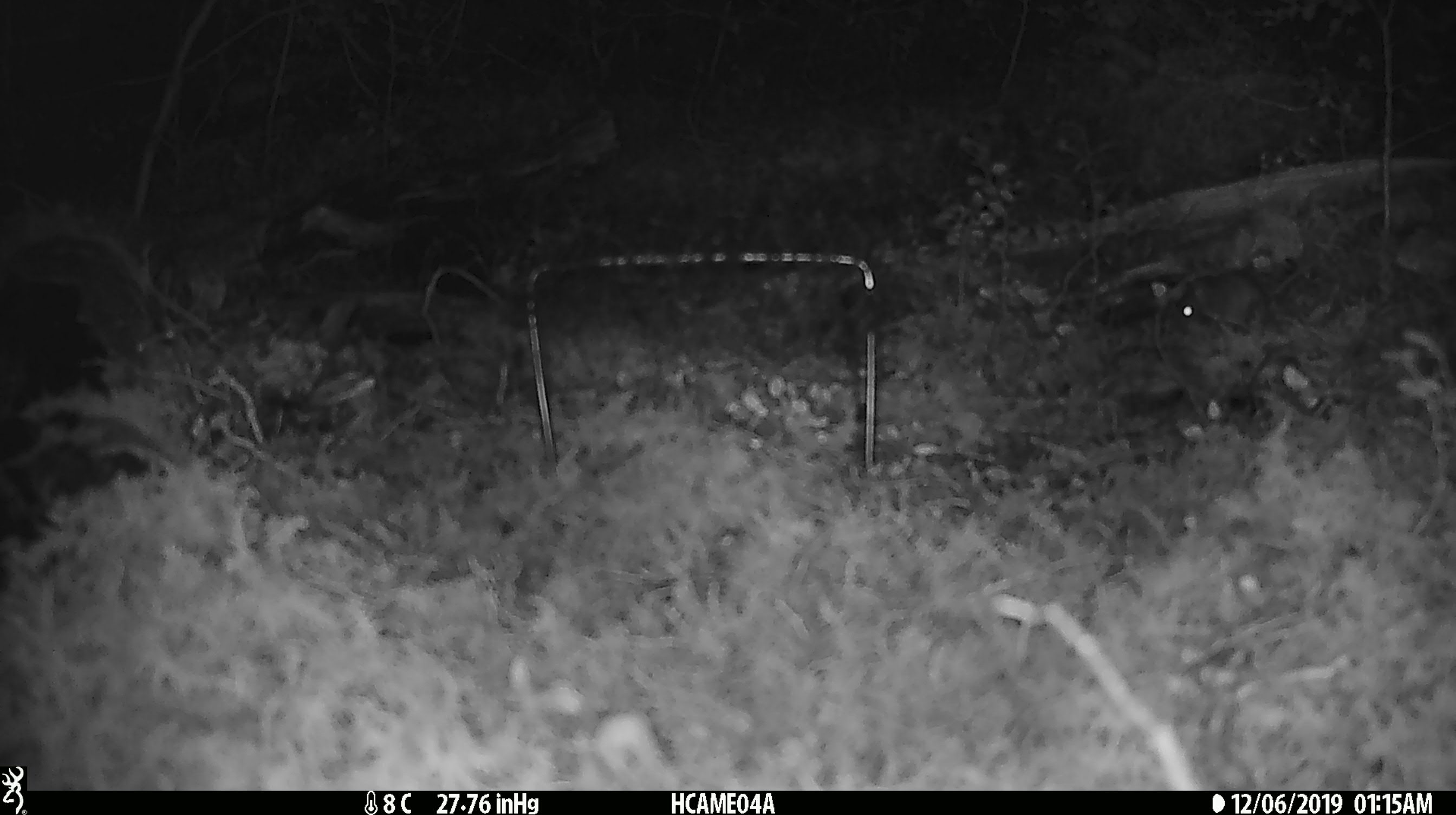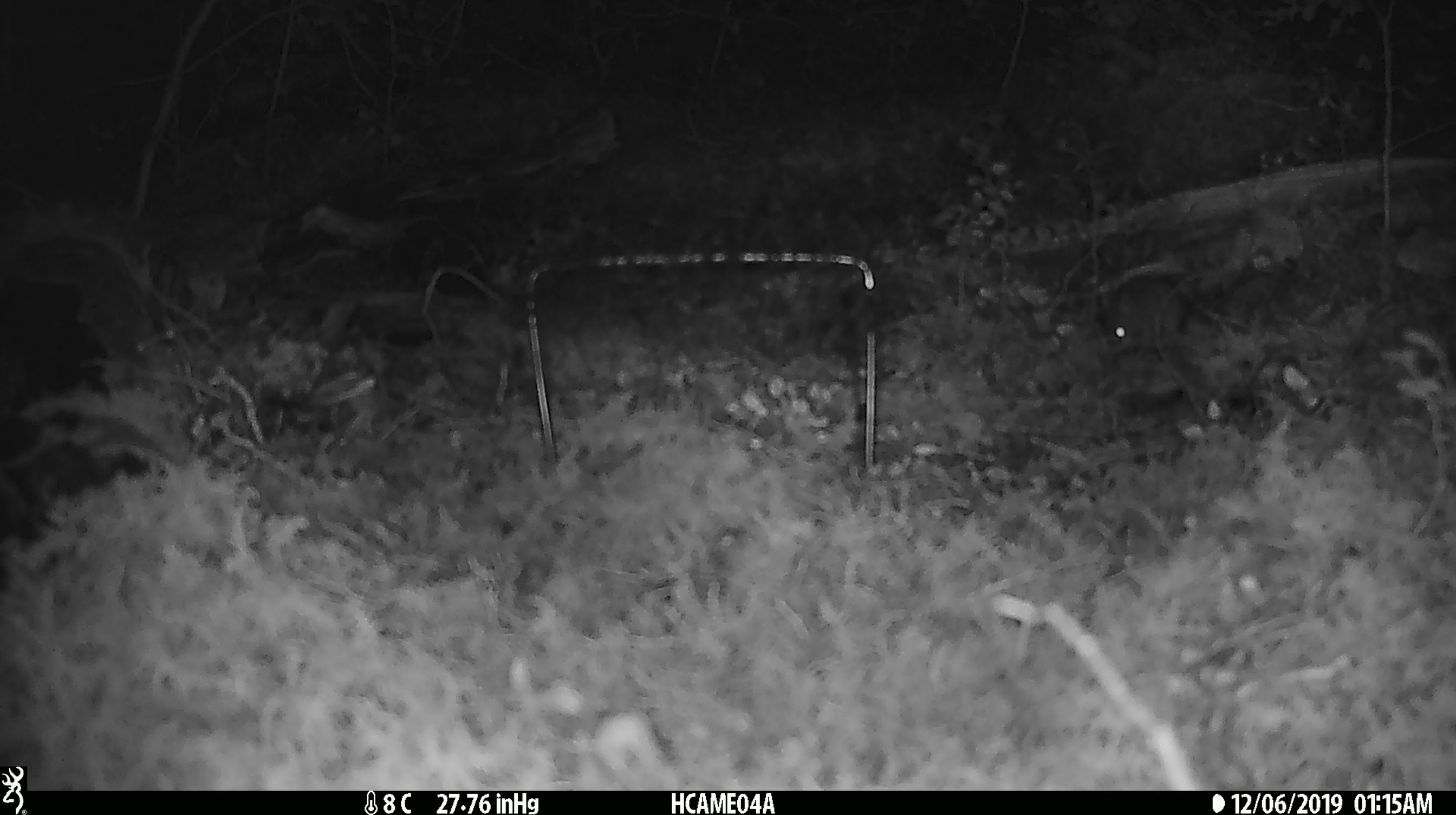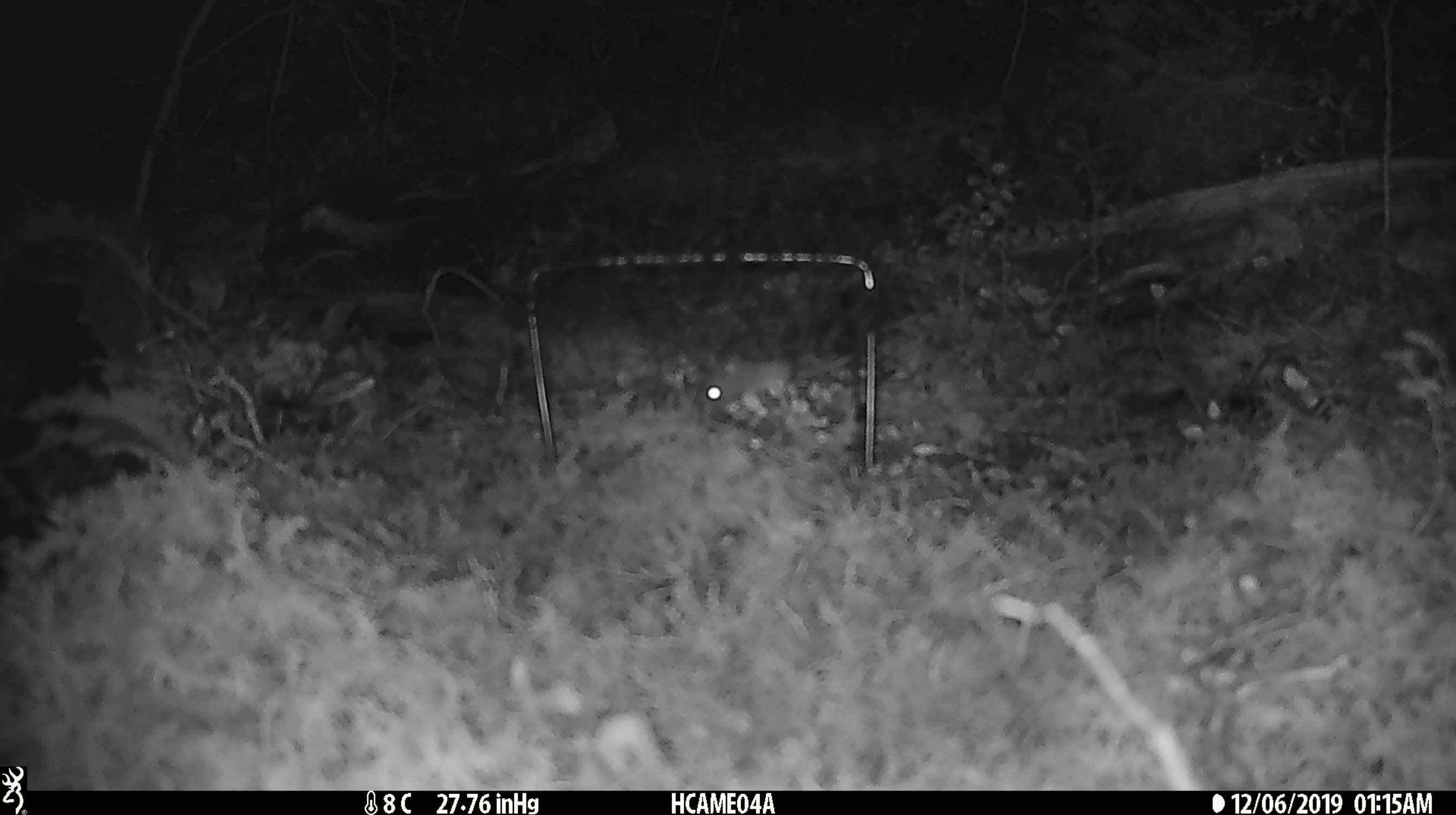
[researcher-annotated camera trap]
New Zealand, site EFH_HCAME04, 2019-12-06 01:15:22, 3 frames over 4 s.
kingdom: Animalia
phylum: Chordata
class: Mammalia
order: Rodentia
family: Muridae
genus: Mus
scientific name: Mus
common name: mouse